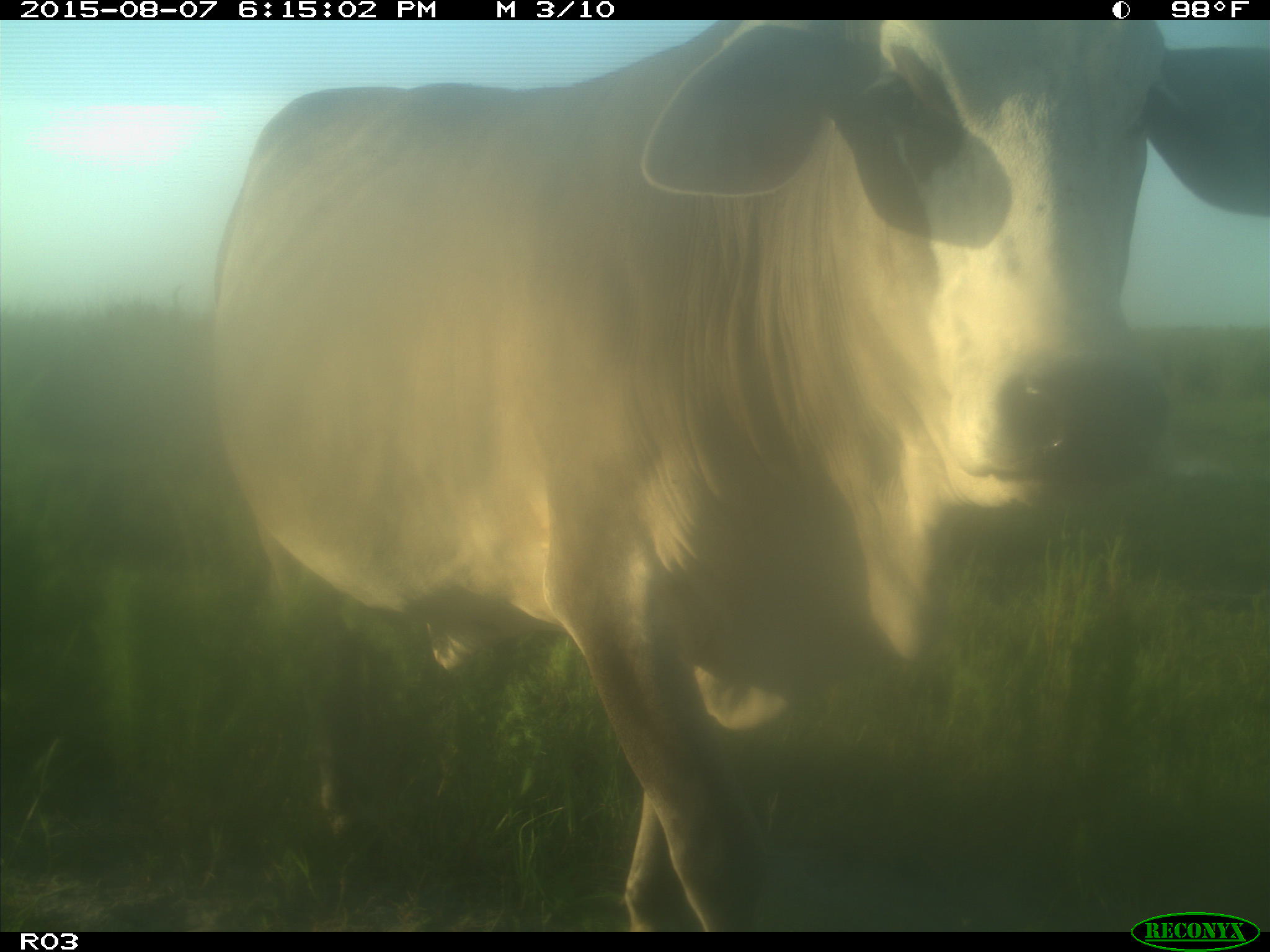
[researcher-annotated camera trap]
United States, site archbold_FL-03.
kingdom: Animalia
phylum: Chordata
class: Mammalia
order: Artiodactyla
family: Bovidae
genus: Bos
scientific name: Bos taurus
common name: domestic cow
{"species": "Bos taurus (domestic cow)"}